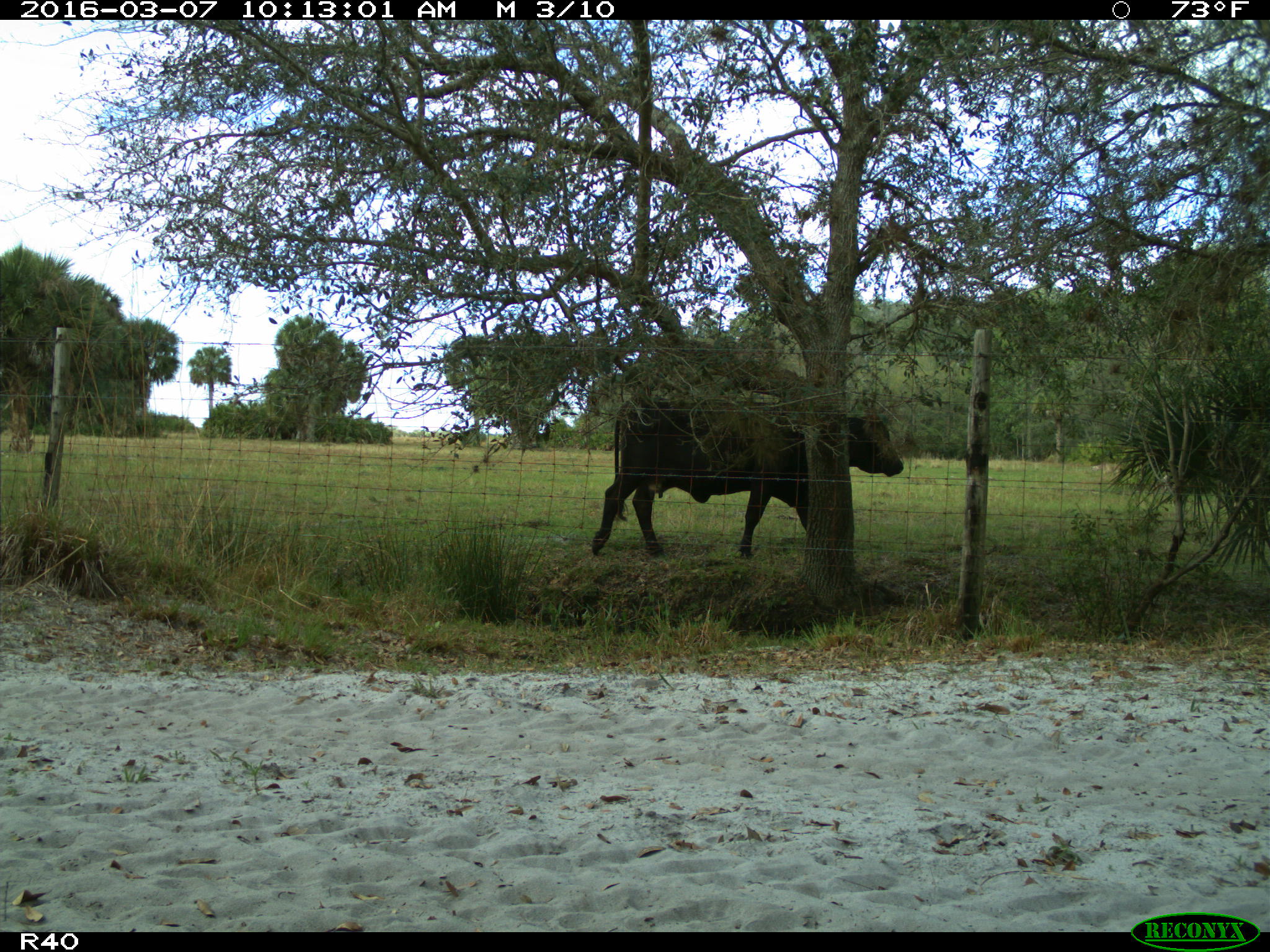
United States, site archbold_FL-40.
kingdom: Animalia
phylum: Chordata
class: Mammalia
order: Artiodactyla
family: Bovidae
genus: Bos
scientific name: Bos taurus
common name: domestic cow